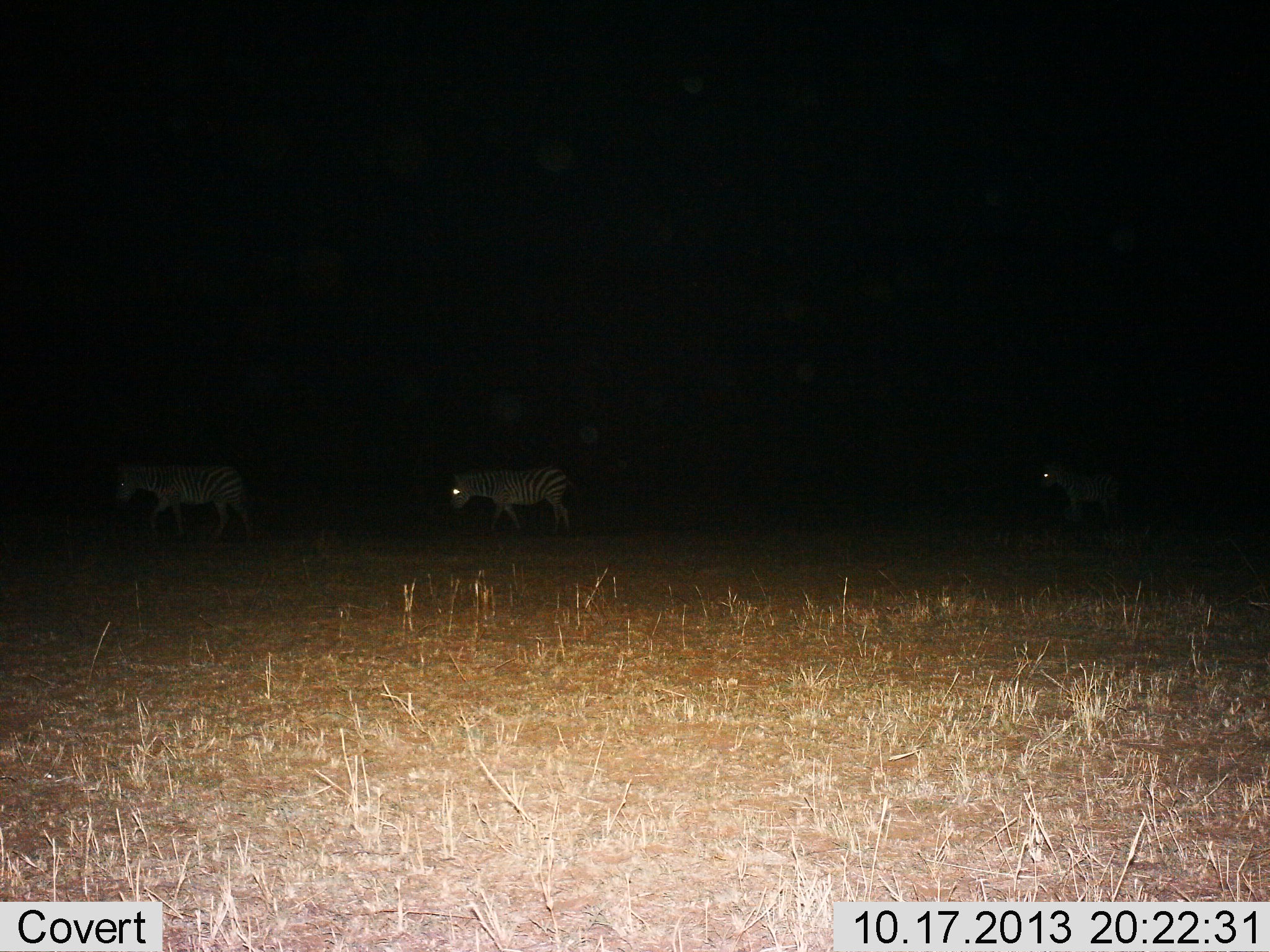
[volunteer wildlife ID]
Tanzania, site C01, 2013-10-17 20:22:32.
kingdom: Animalia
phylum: Chordata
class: Mammalia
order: Perissodactyla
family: Equidae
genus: Equus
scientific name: Equus quagga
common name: plains zebra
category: zebra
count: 3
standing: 22%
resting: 0%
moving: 78%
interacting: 0%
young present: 0%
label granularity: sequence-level